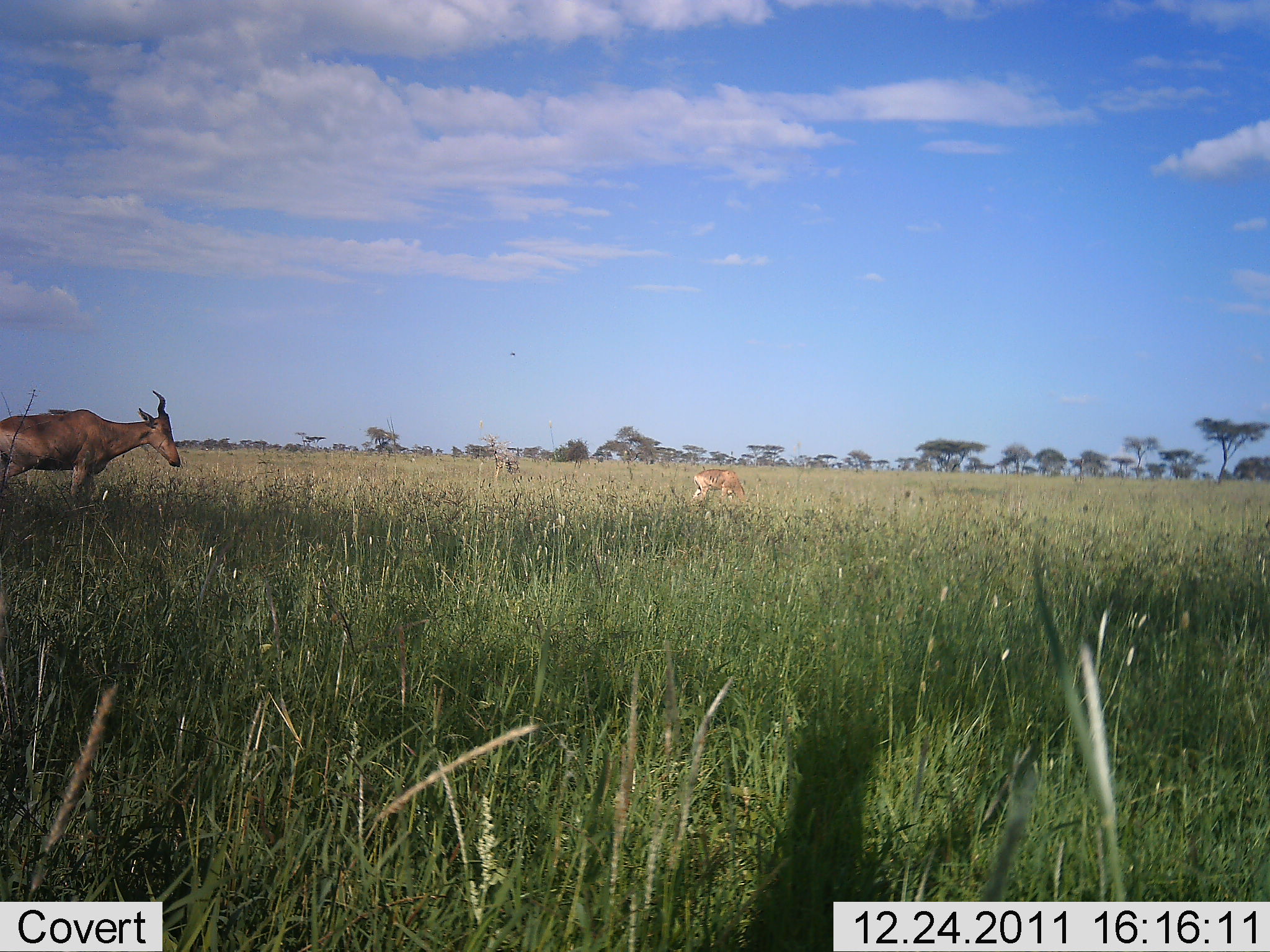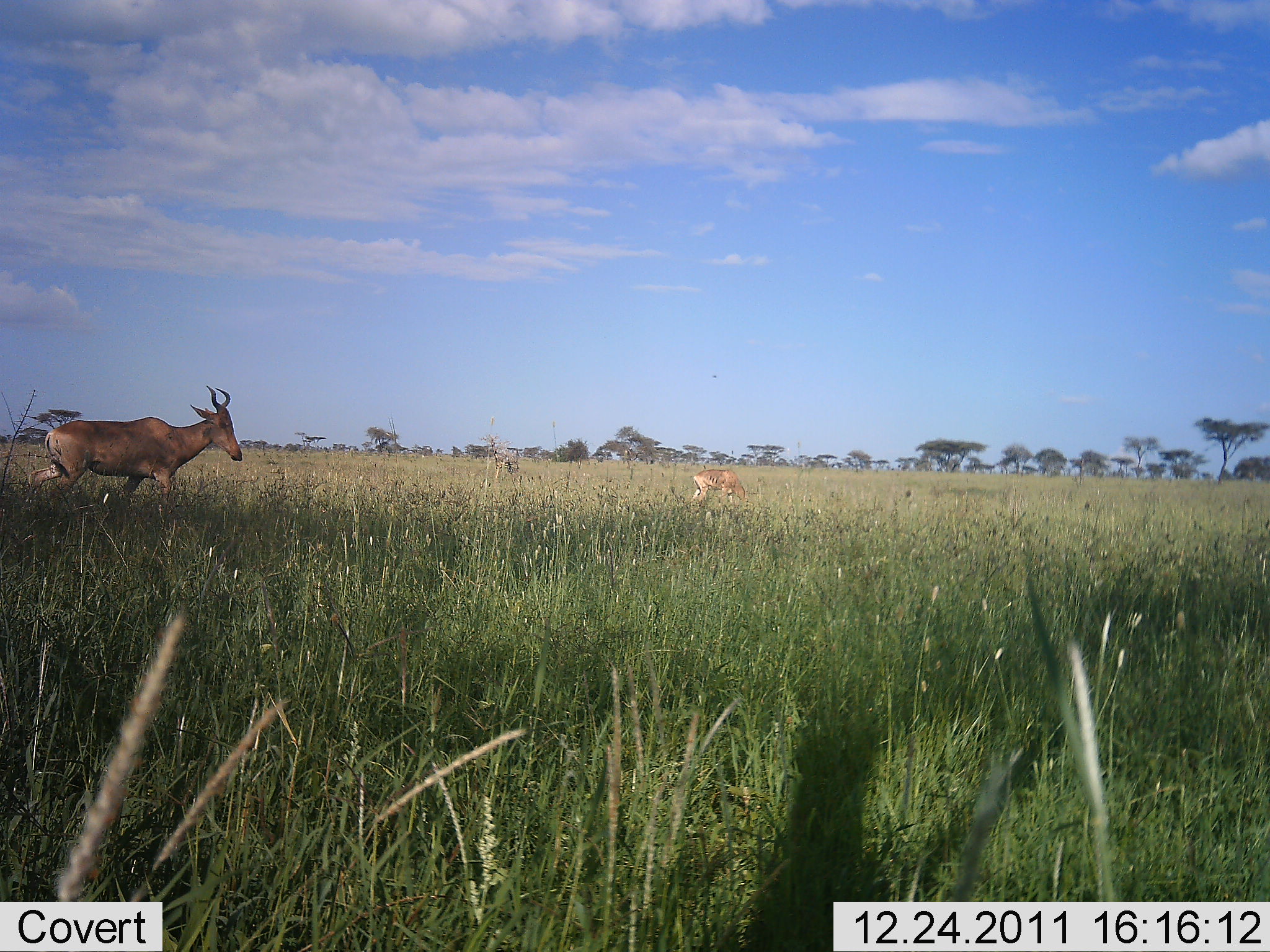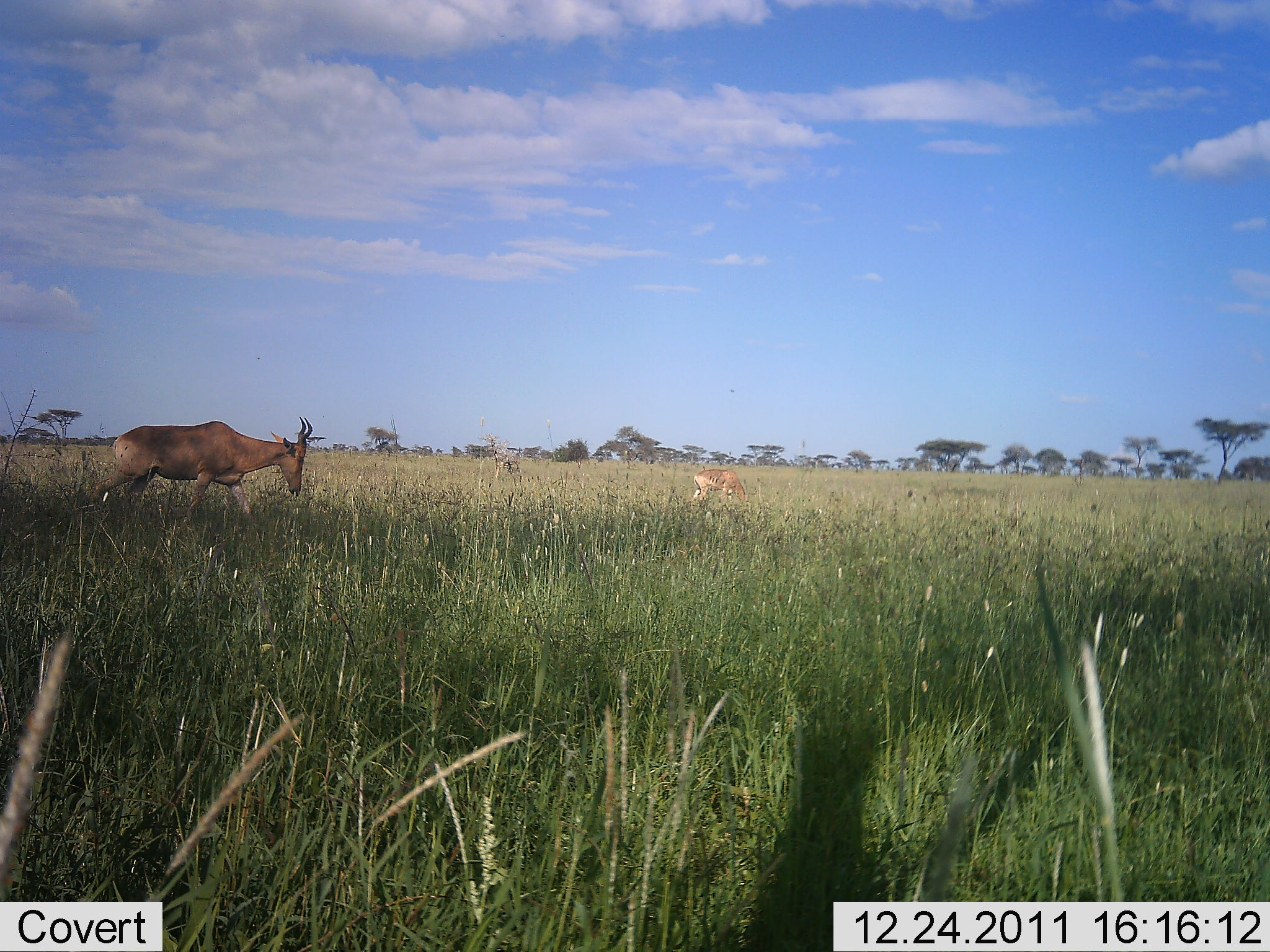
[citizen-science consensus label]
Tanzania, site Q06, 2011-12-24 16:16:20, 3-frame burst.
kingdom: Animalia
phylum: Chordata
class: Mammalia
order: Artiodactyla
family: Bovidae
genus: Alcelaphus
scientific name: Alcelaphus buselaphus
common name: hartebeest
Hartebeest (Alcelaphus buselaphus), count 1. Behavior (volunteer vote fractions): standing 17%, resting 0%, moving 92%, interacting 0%. Young present (vote fraction): 0%. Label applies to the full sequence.